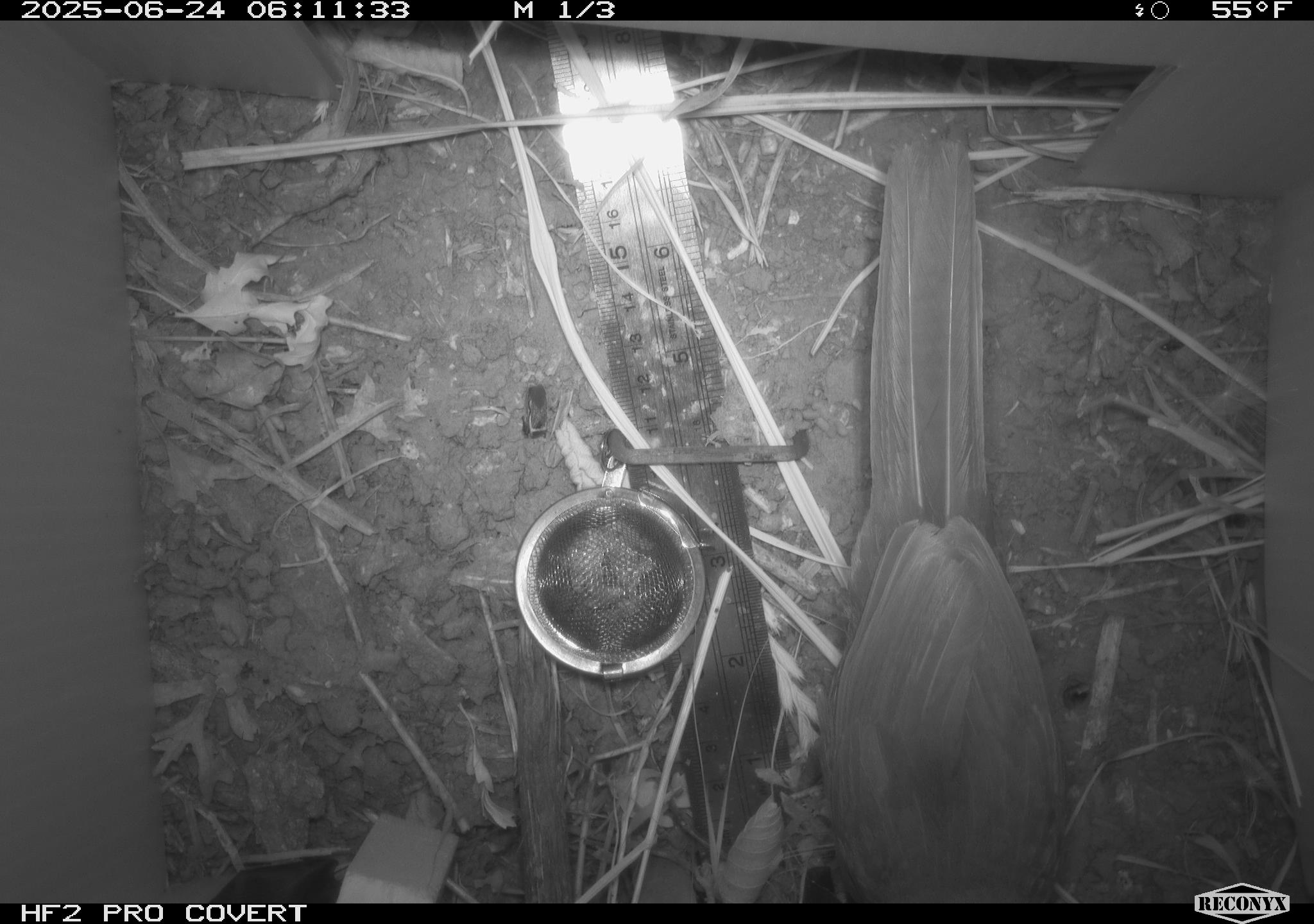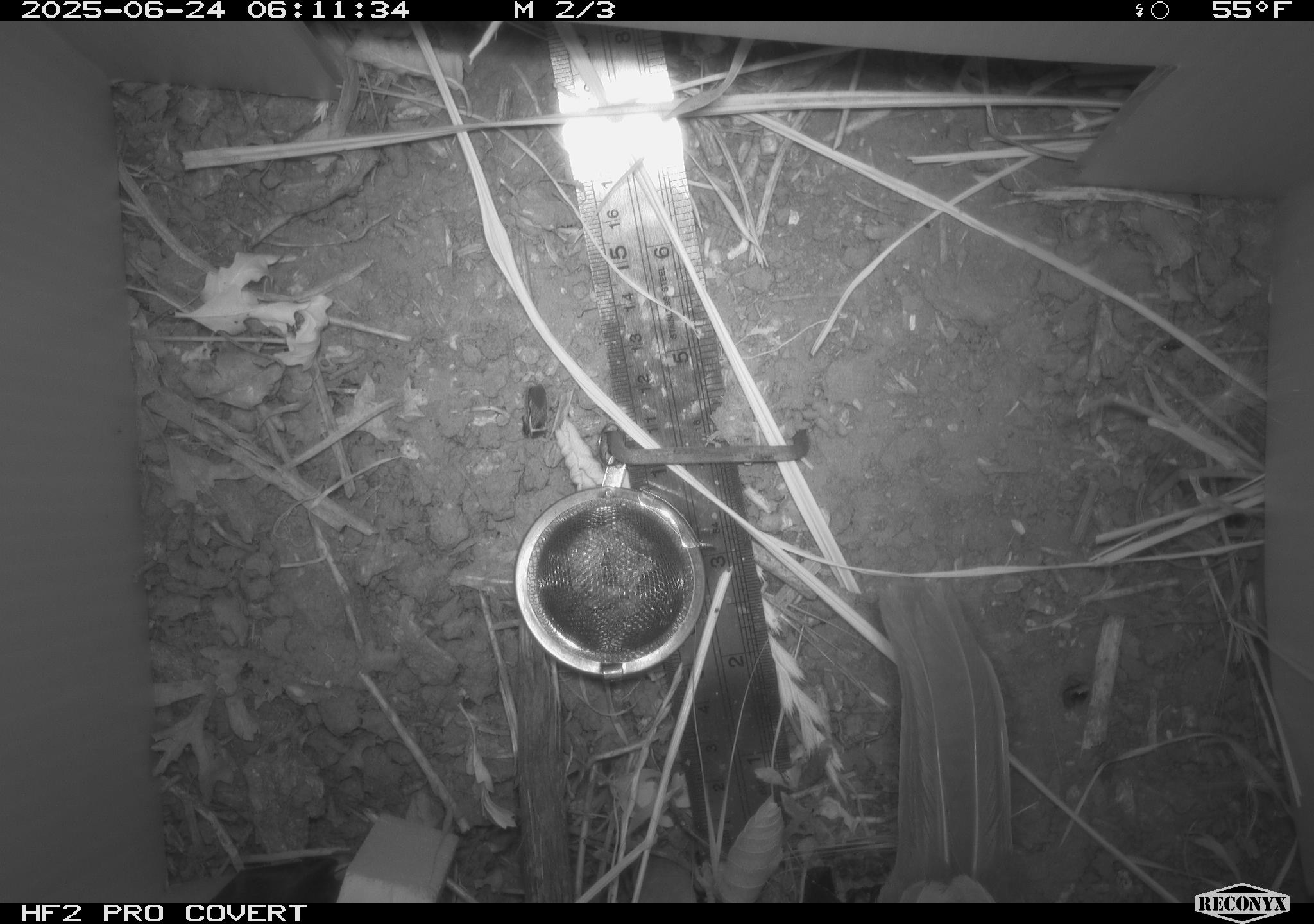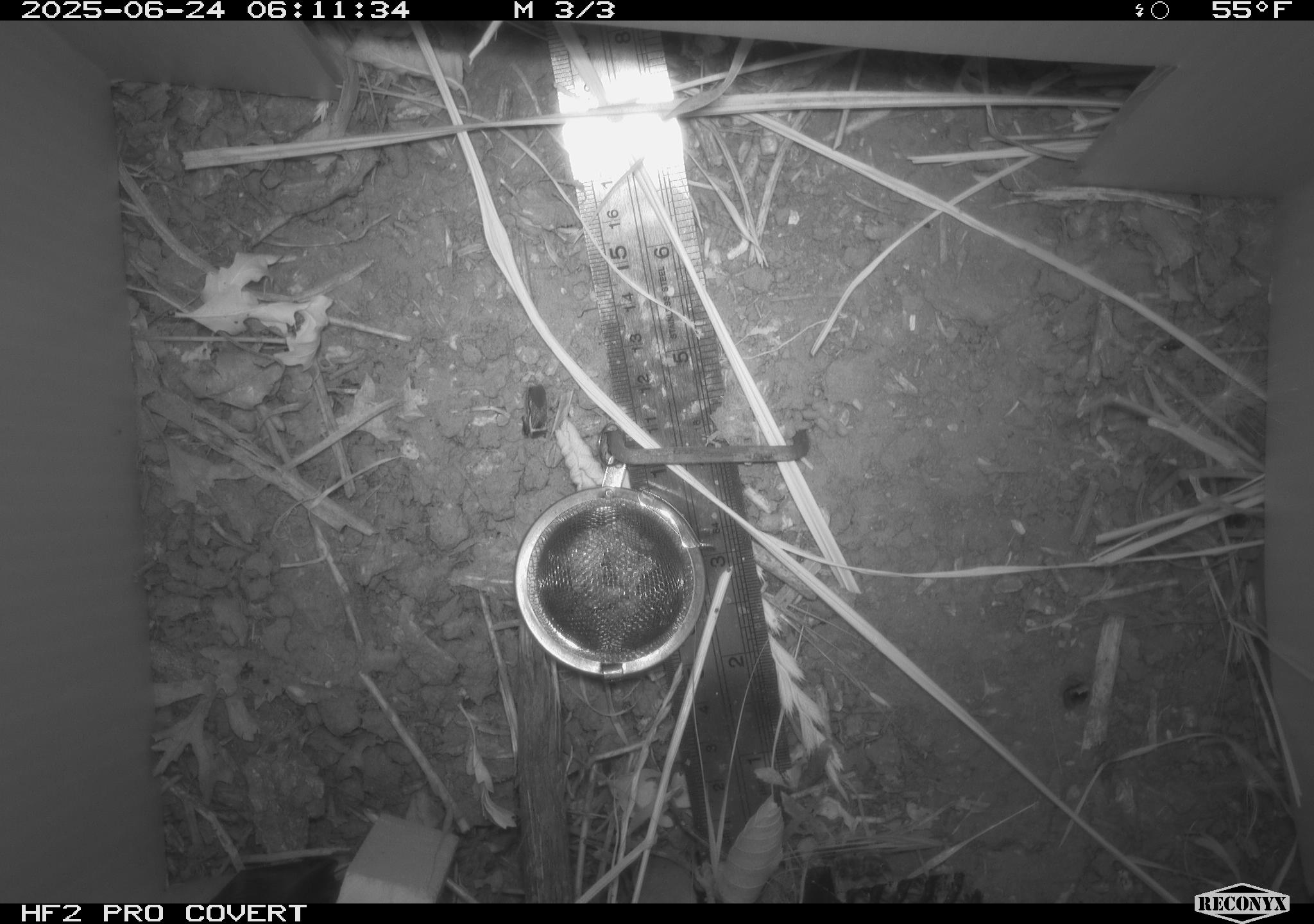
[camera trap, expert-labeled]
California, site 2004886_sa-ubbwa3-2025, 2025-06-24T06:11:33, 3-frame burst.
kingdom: Animalia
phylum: Chordata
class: Aves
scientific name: Aves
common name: bird